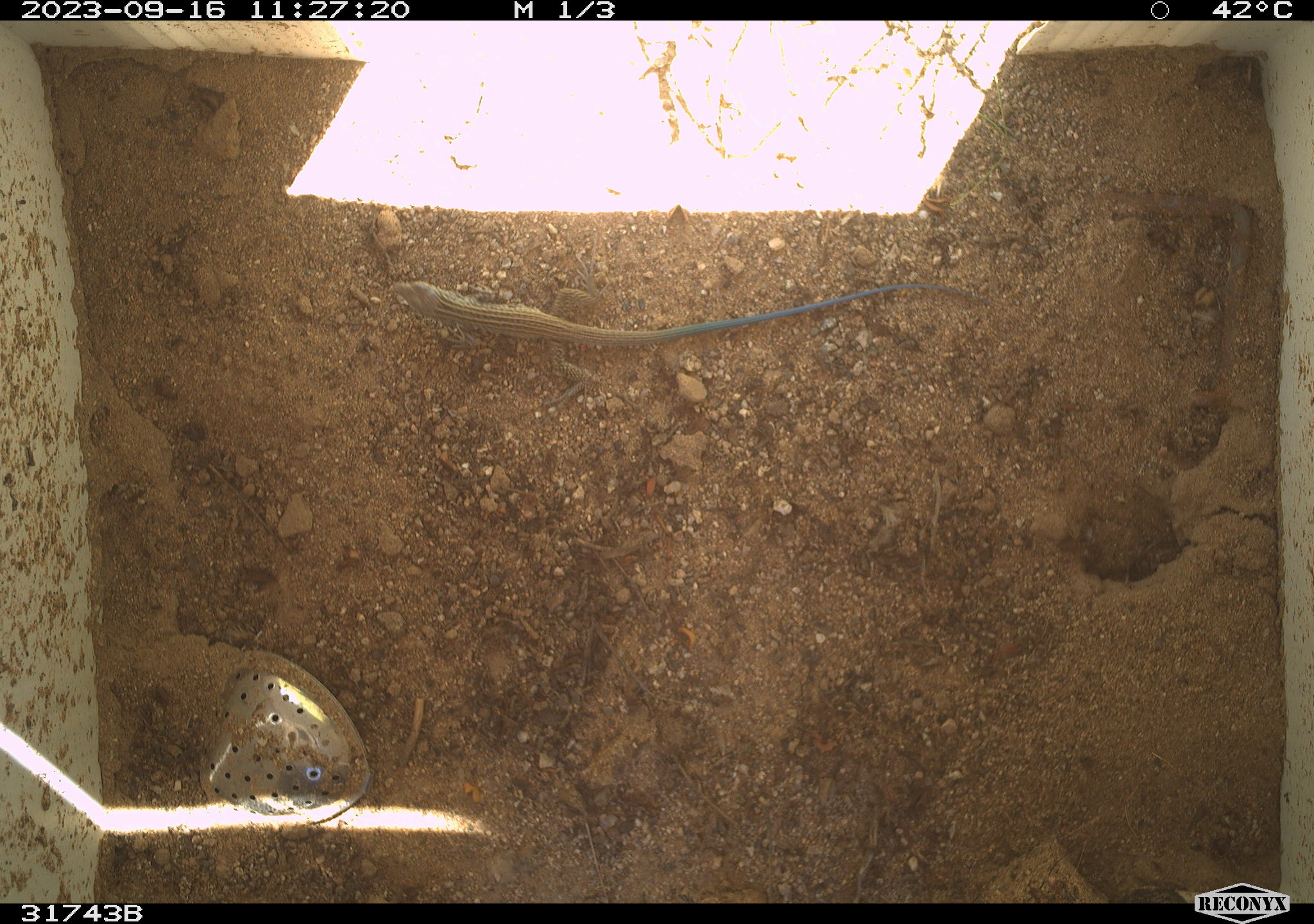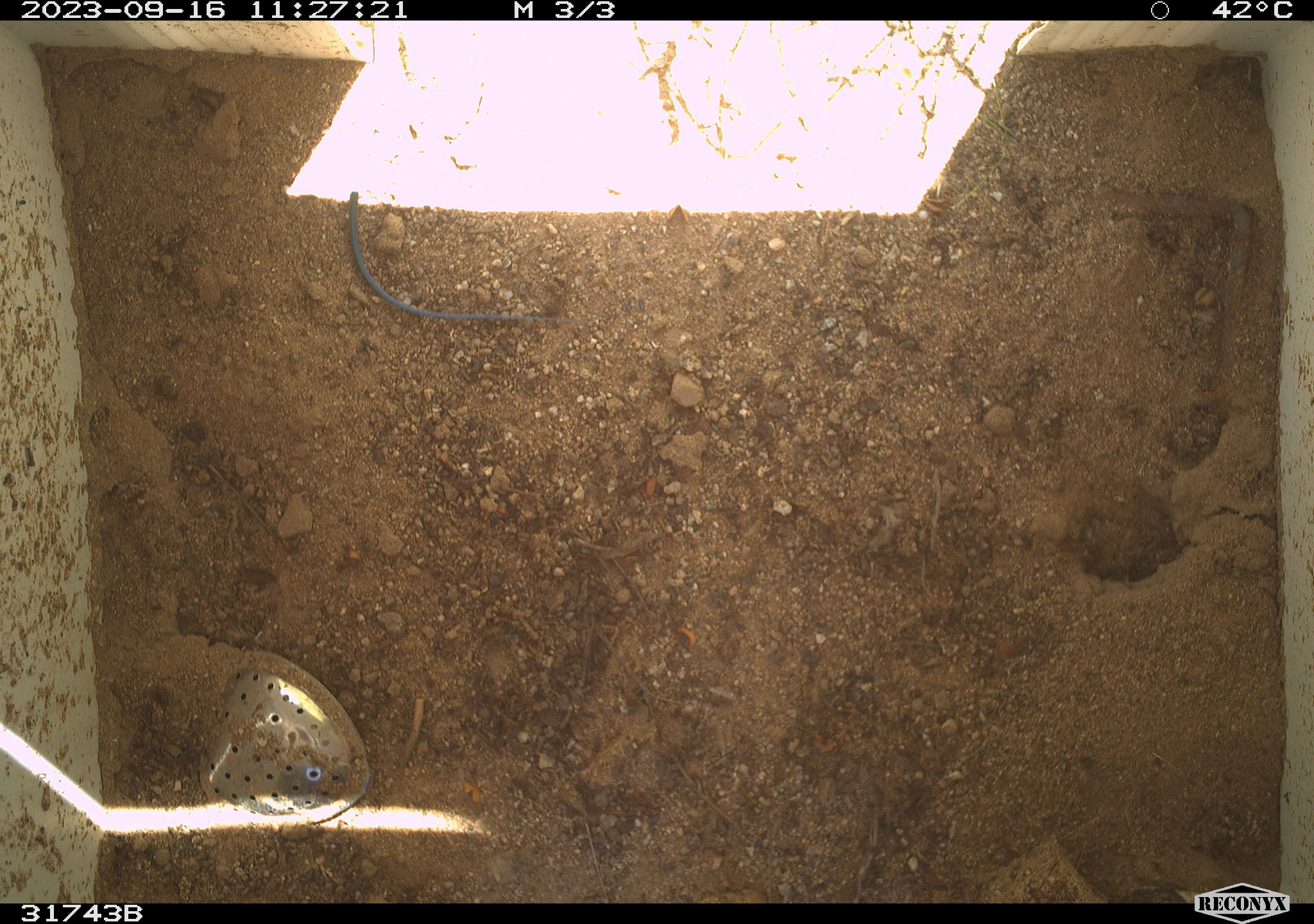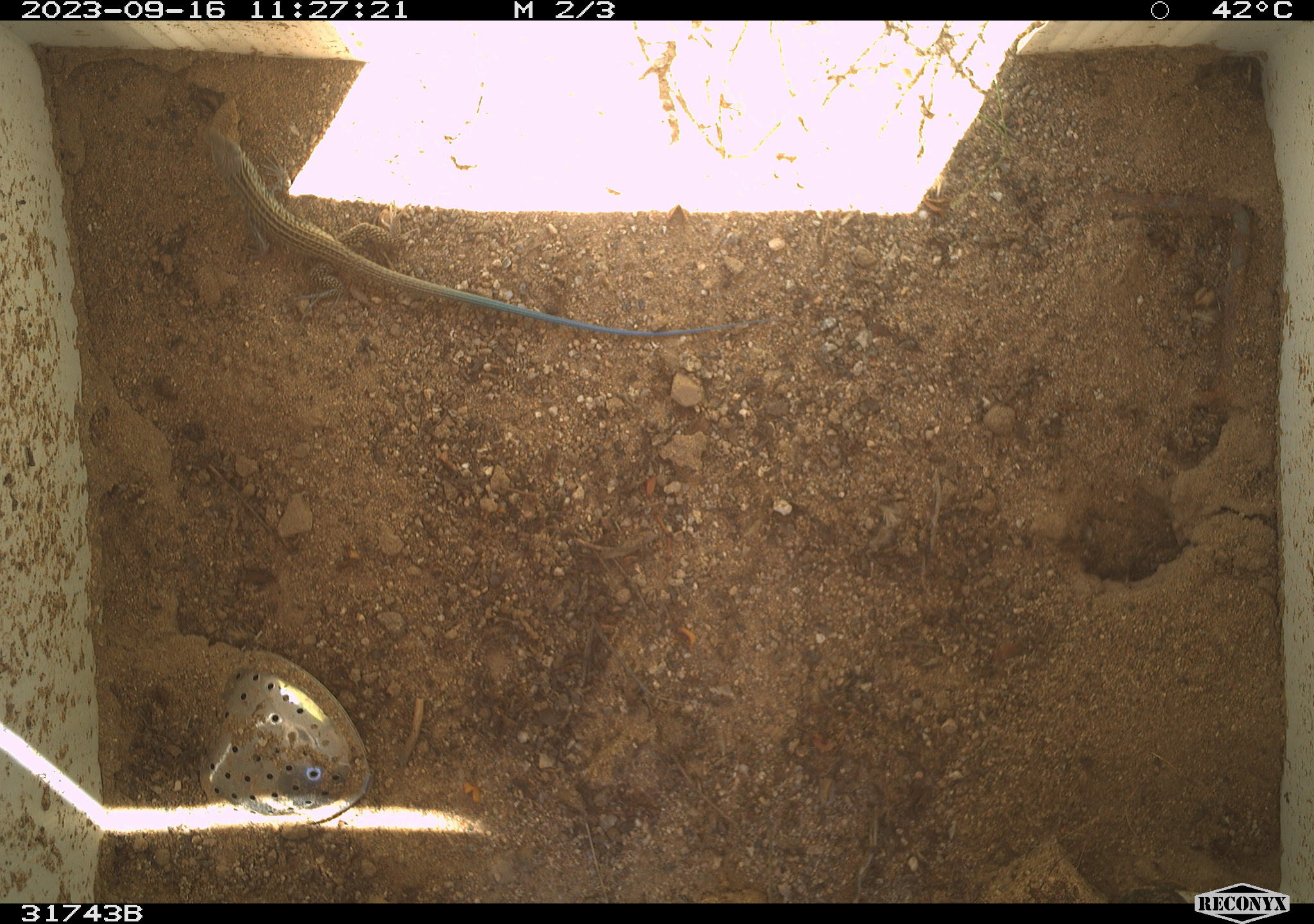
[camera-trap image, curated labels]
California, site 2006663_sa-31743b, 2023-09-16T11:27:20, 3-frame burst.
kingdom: Animalia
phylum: Chordata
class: Reptilia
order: Squamata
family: Teiidae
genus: Aspidoscelis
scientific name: Aspidoscelis tigris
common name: western whiptail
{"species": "western whiptail (Aspidoscelis tigris)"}